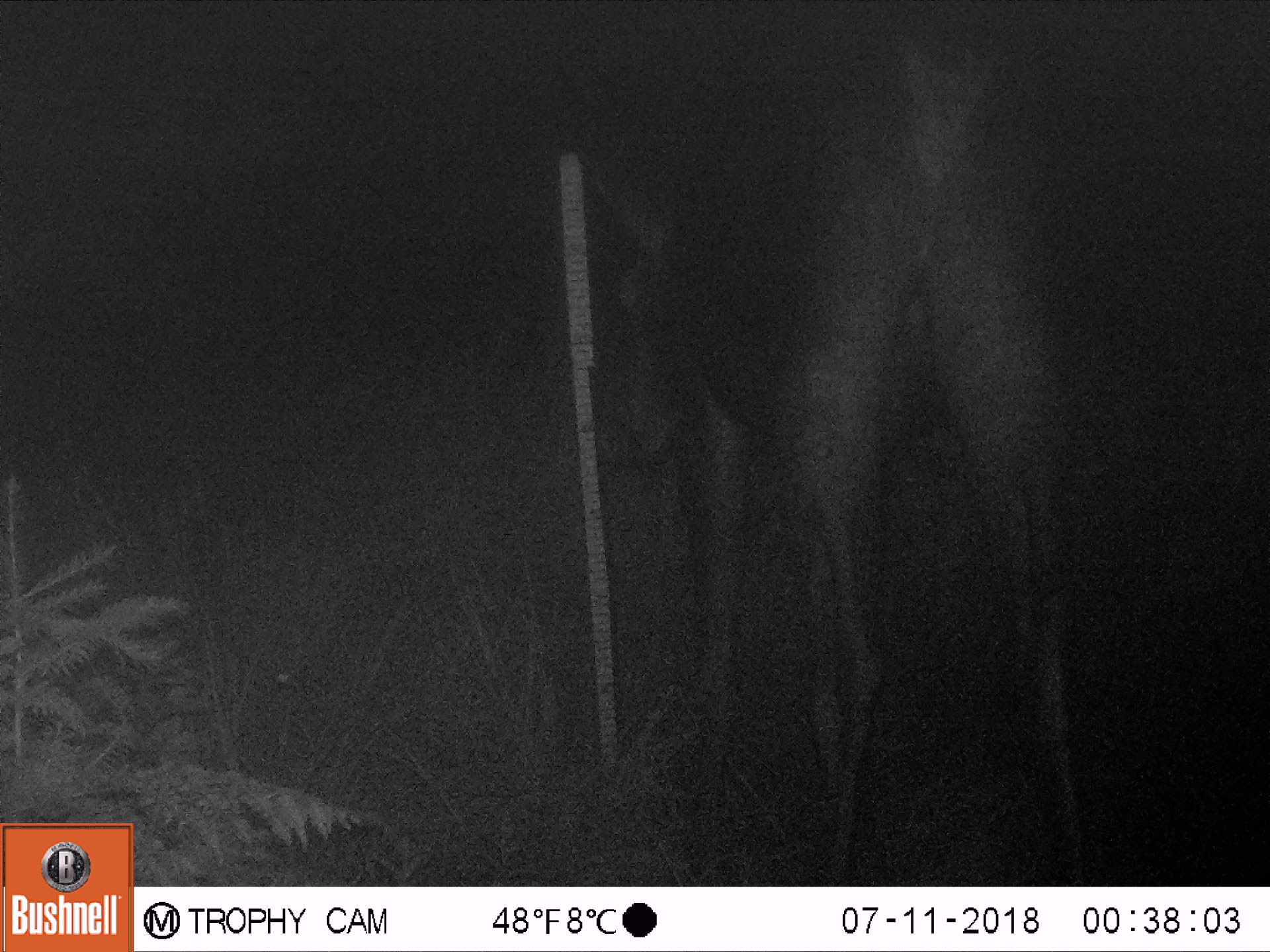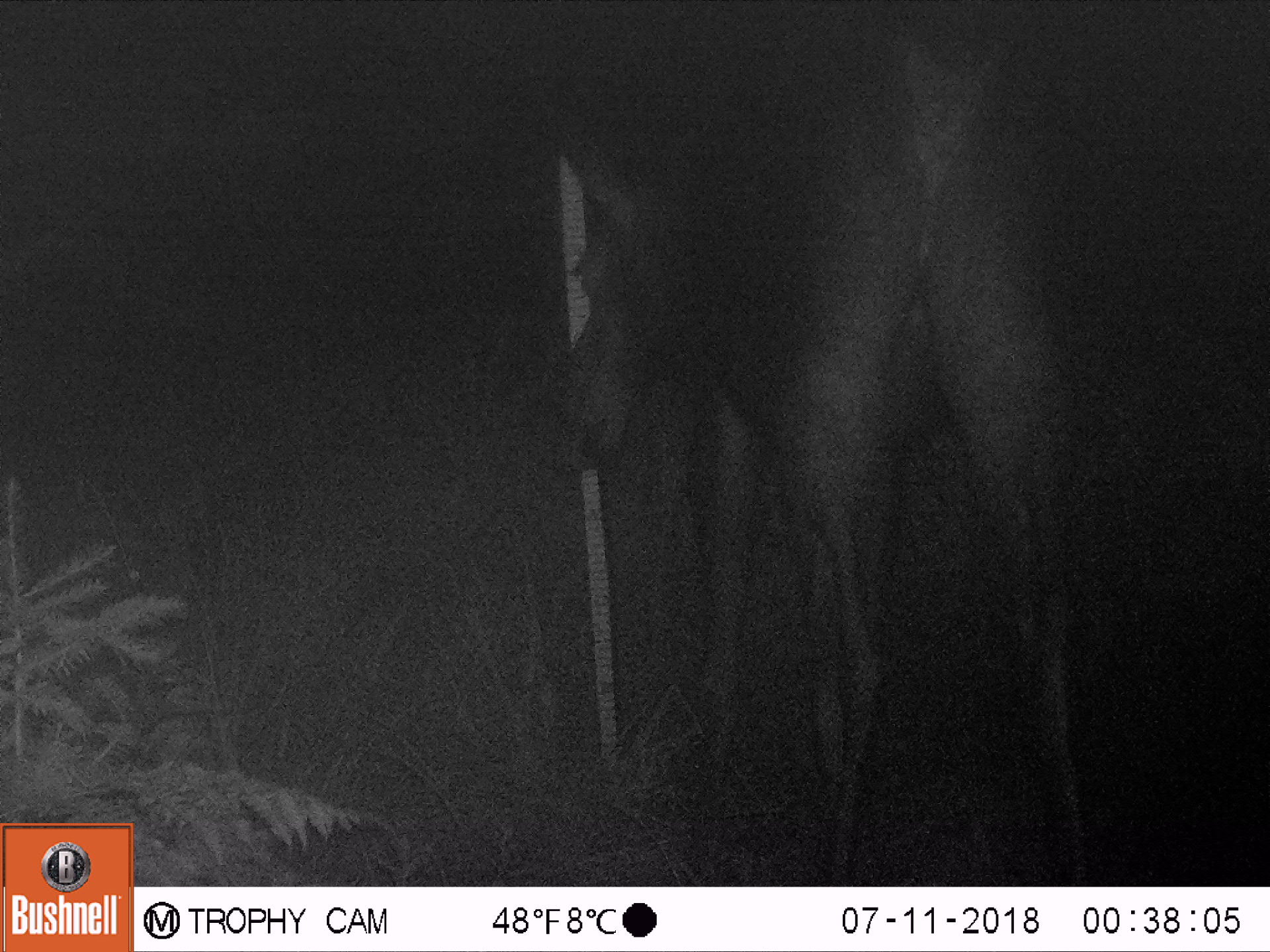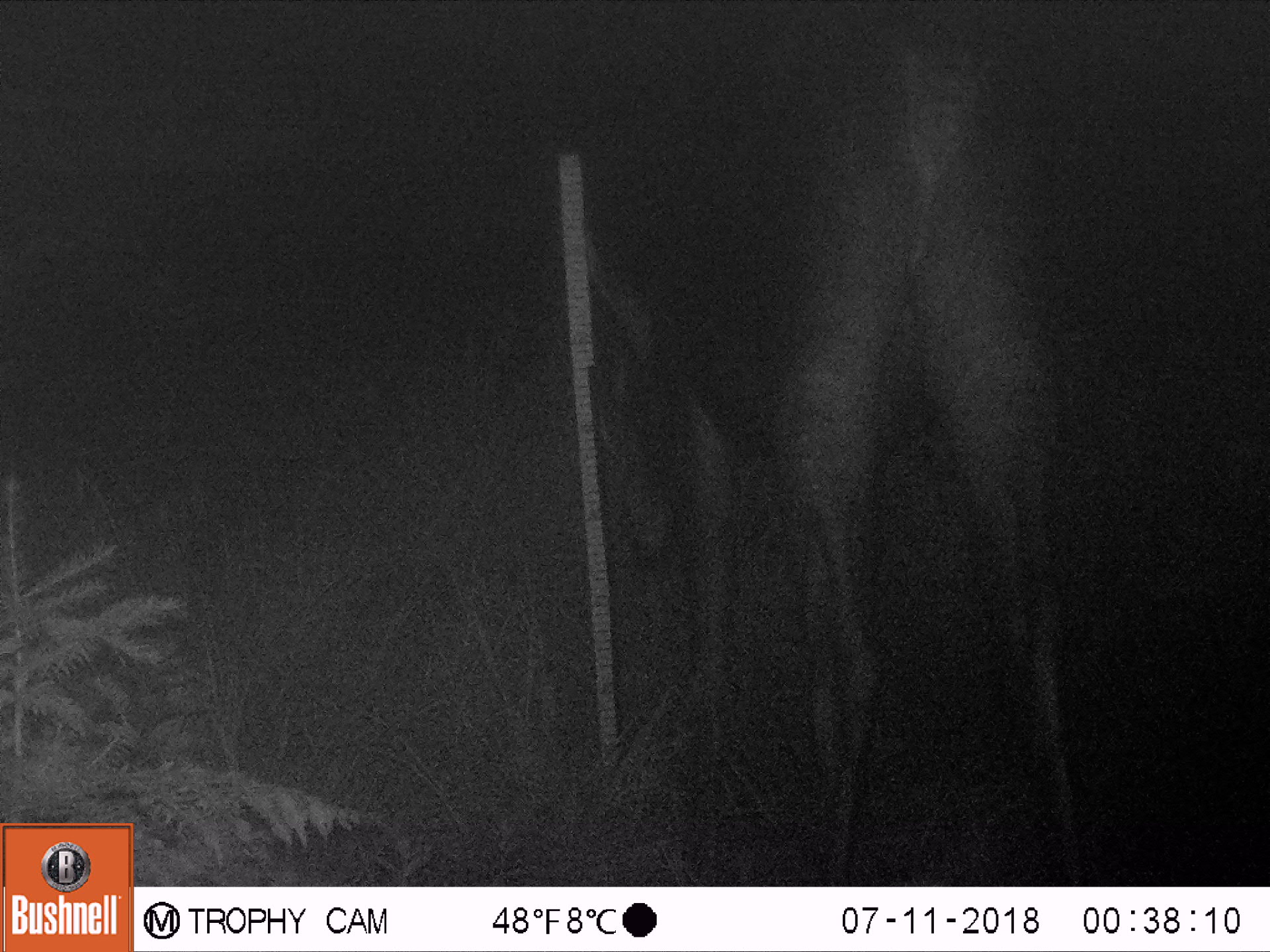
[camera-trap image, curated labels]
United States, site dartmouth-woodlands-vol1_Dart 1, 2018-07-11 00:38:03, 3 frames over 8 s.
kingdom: Animalia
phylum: Chordata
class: Mammalia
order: Artiodactyla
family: Cervidae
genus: Alces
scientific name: Alces alces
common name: moose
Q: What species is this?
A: Moose (Alces alces).